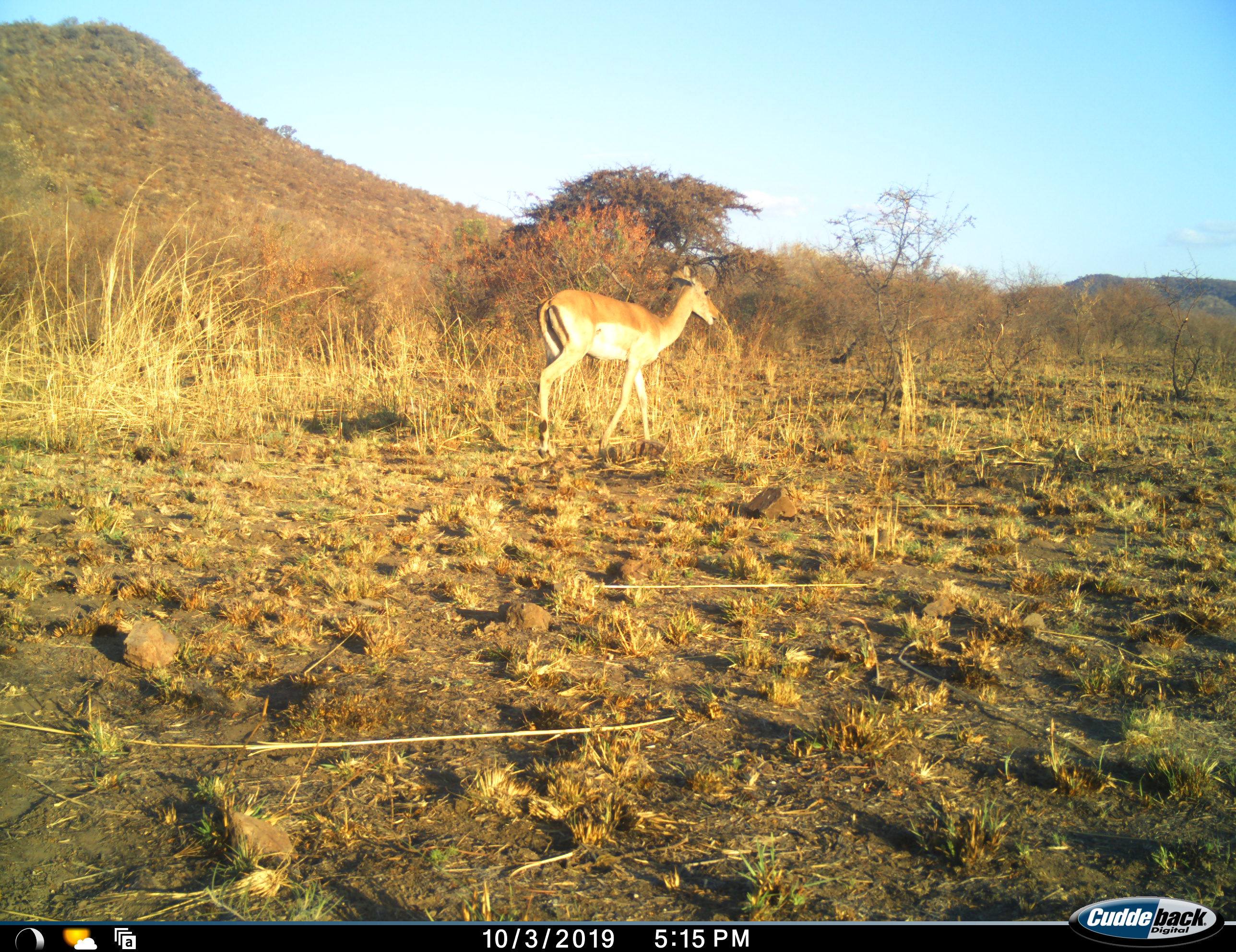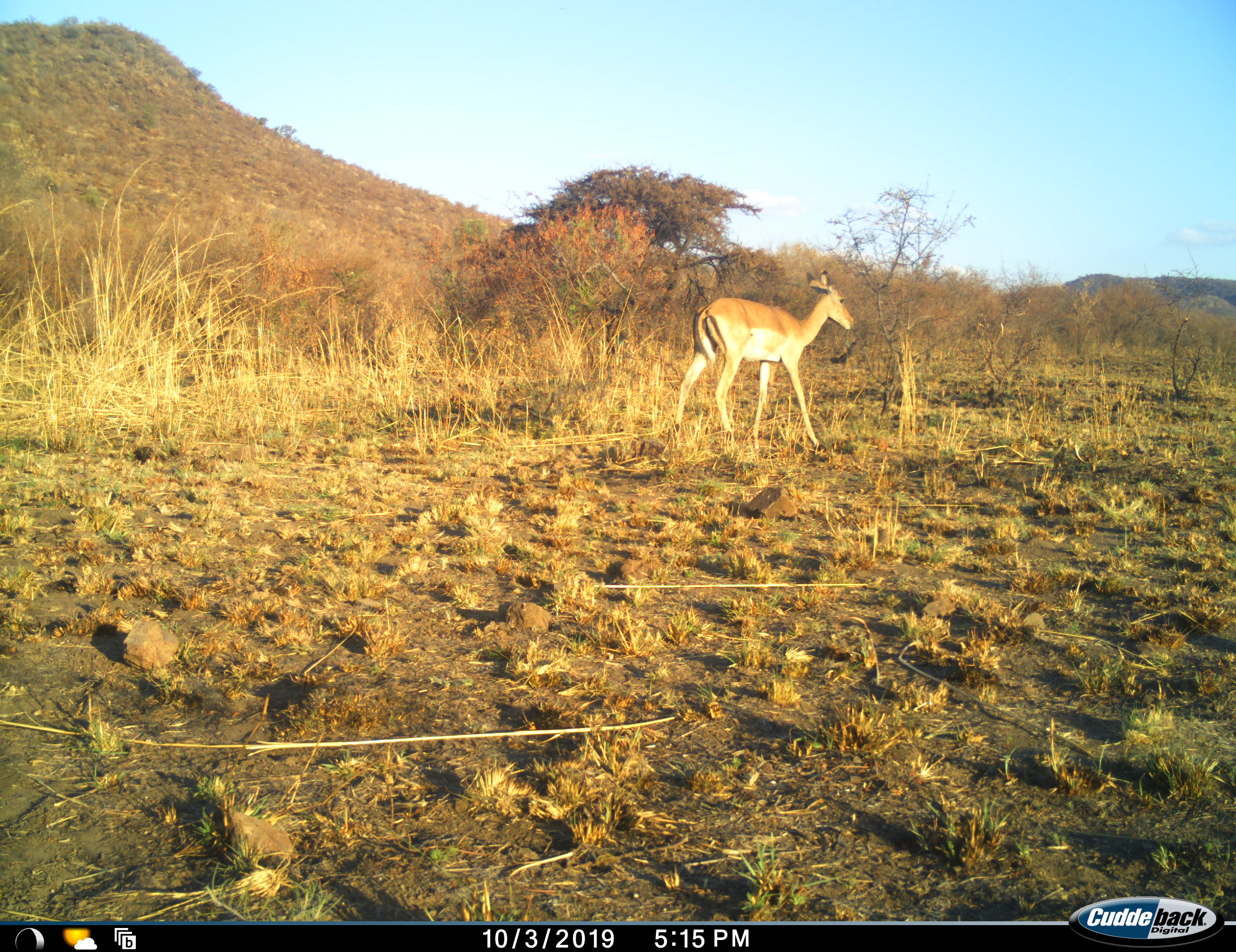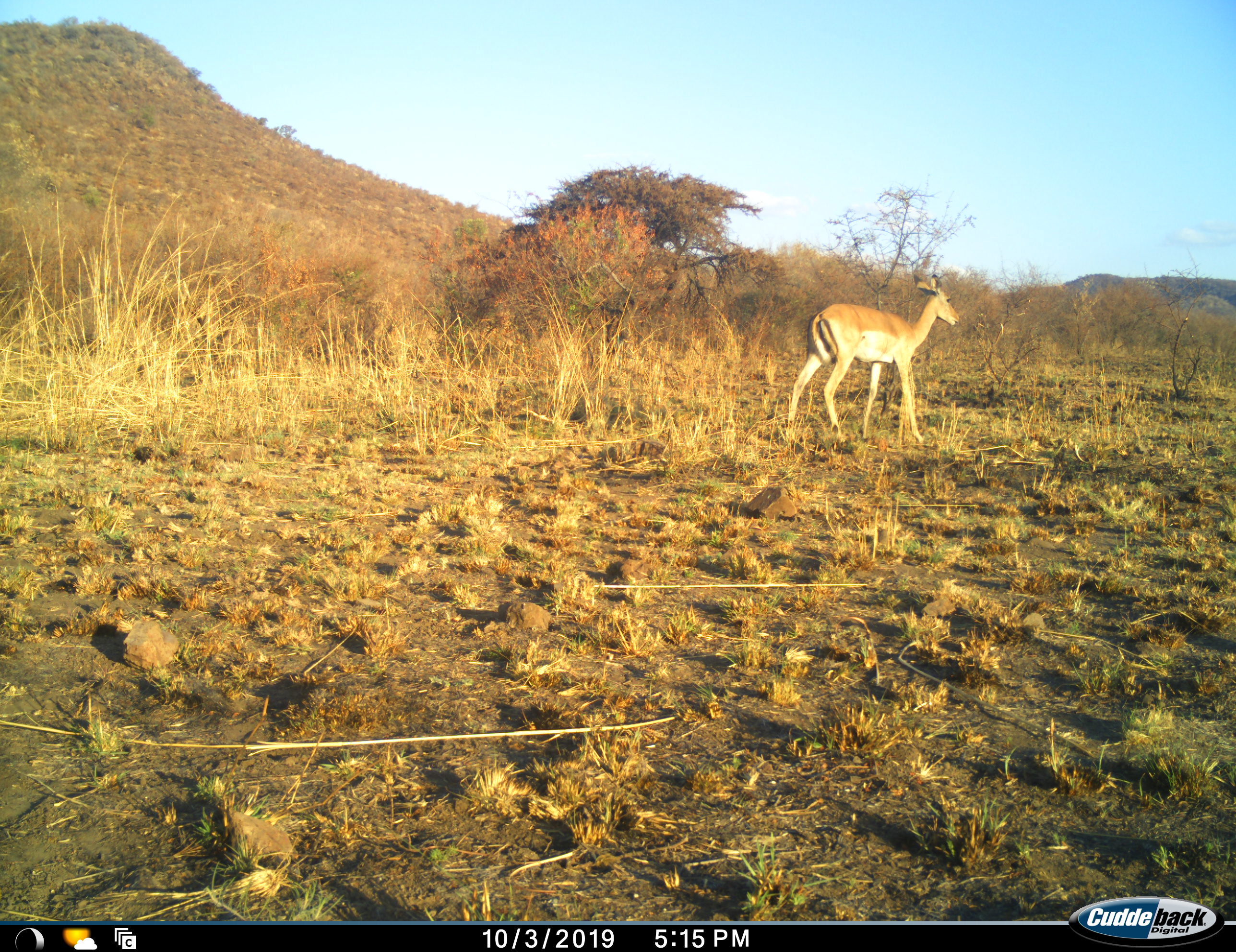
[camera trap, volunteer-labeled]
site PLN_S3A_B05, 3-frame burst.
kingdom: Animalia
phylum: Chordata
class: Mammalia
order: Artiodactyla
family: Bovidae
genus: Aepyceros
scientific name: Aepyceros melampus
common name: impala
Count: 1.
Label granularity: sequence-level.